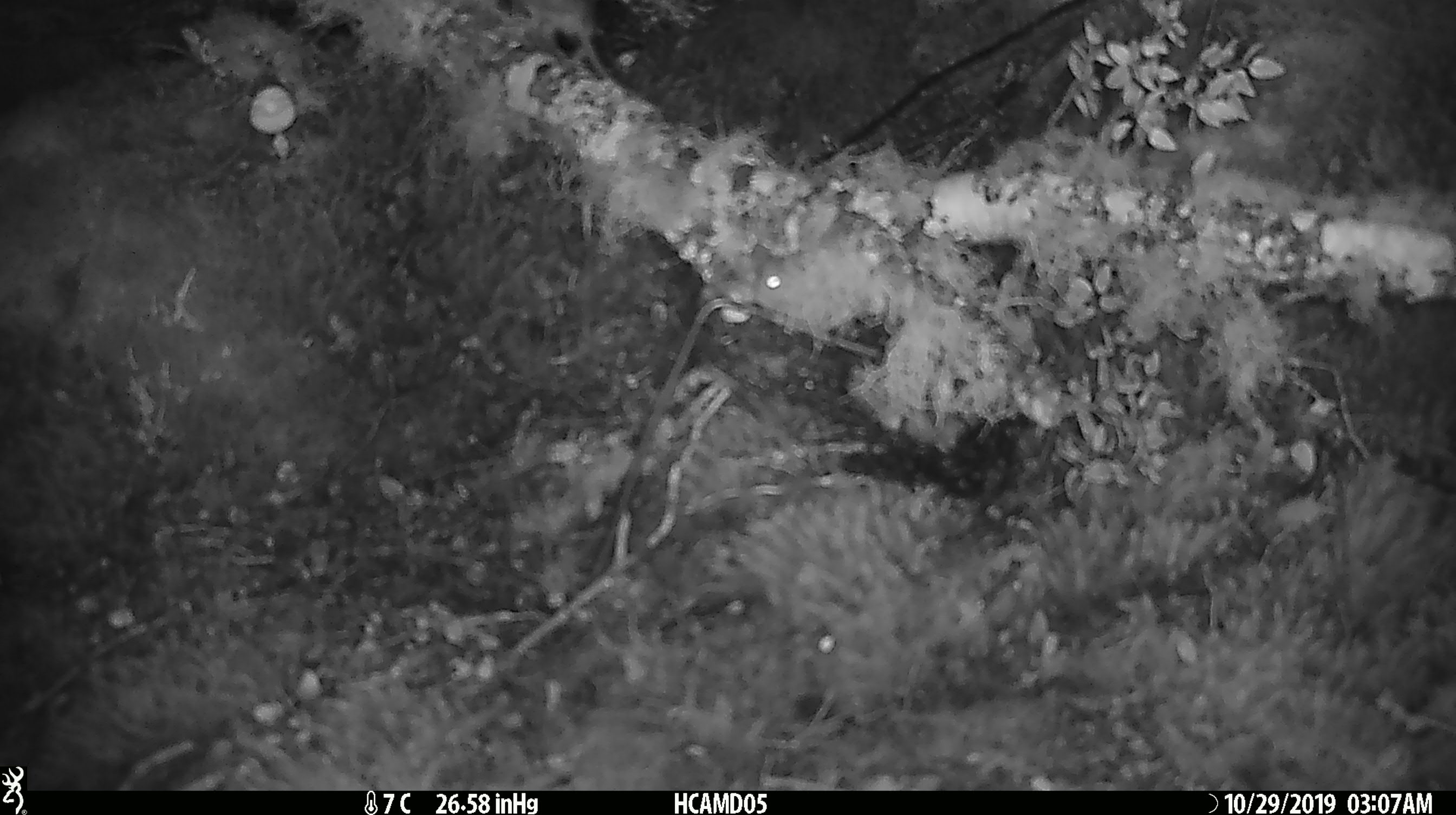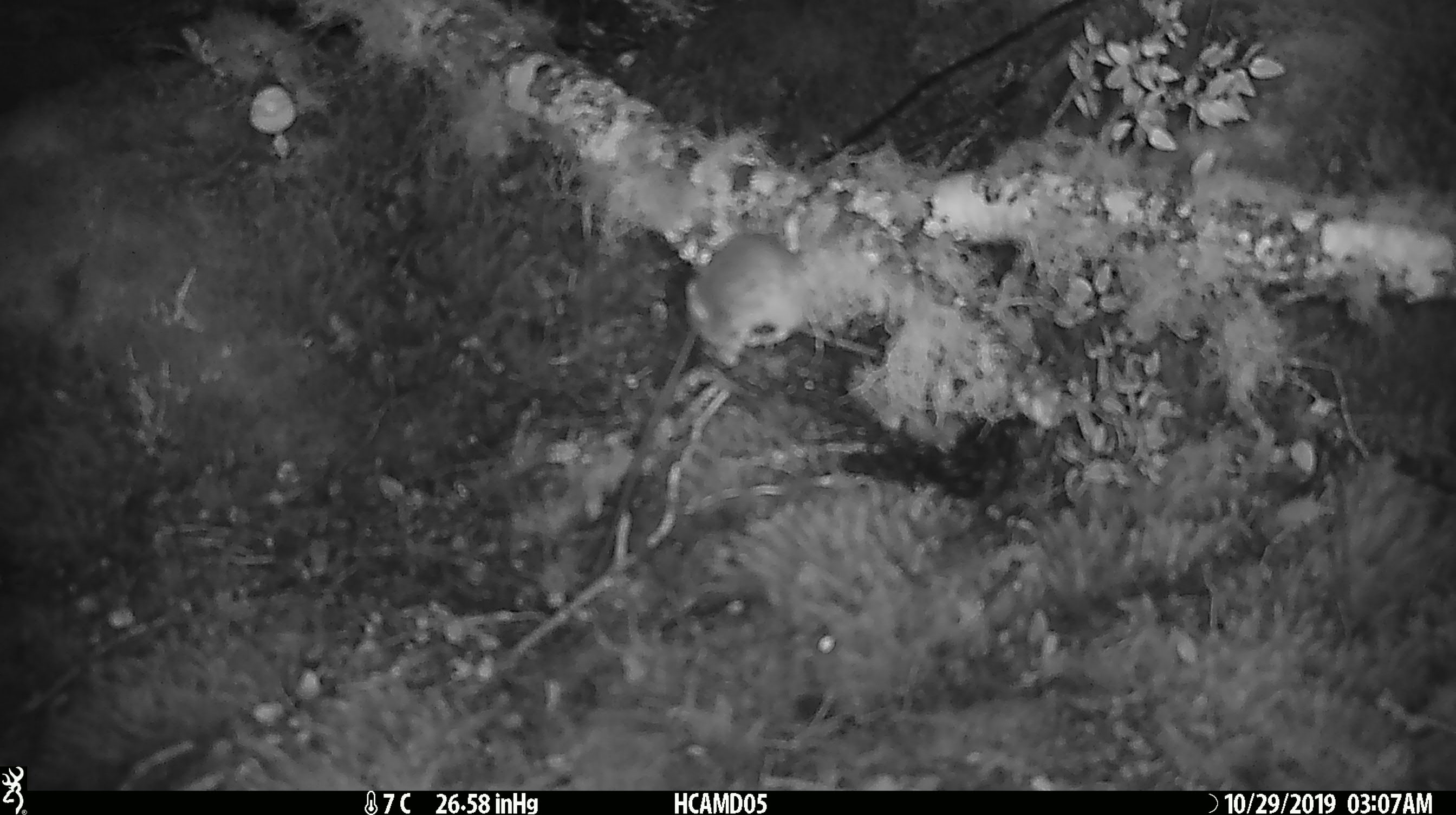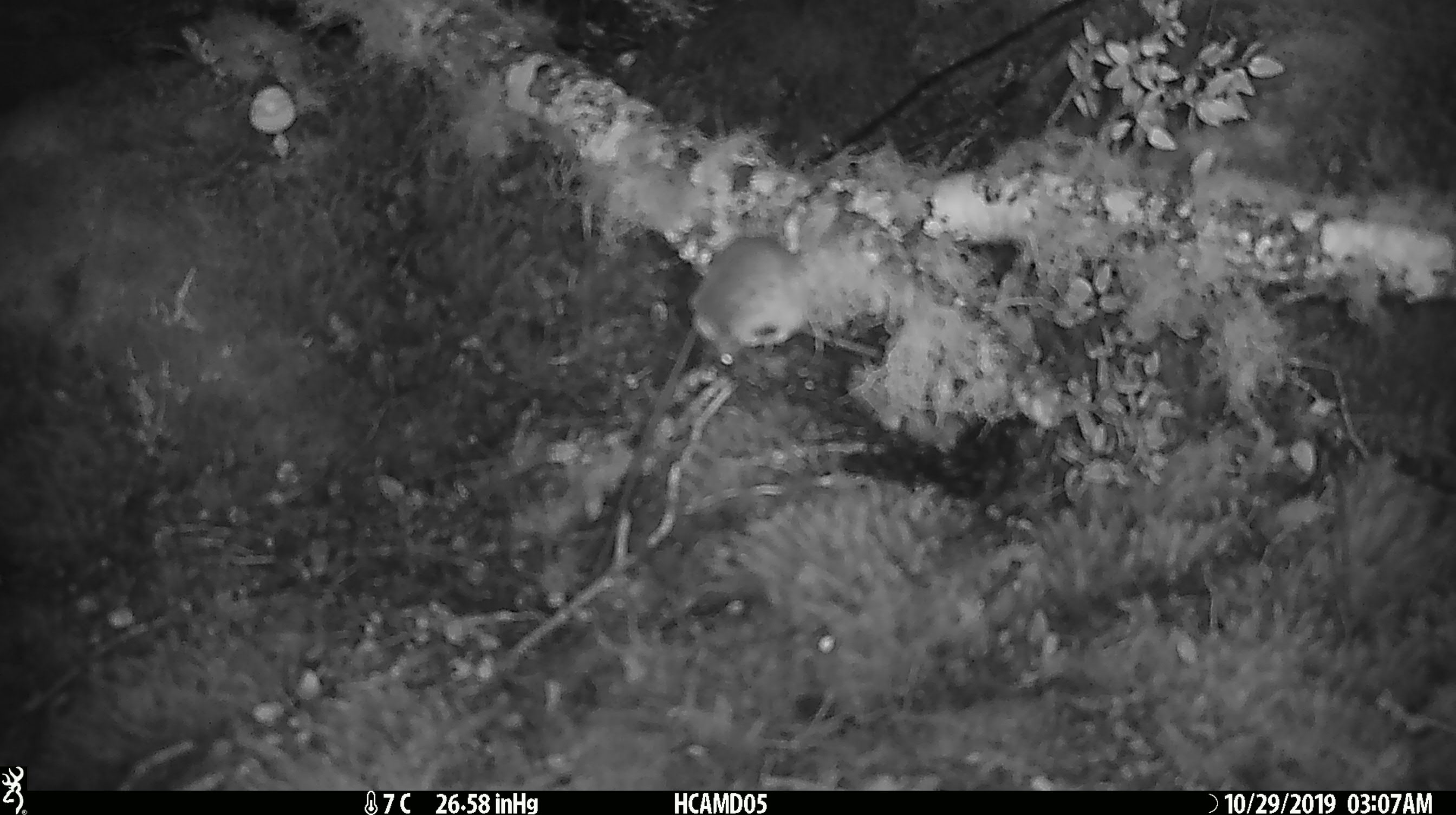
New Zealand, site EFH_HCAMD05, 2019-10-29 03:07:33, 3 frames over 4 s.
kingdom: Animalia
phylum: Chordata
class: Mammalia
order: Rodentia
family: Muridae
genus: Mus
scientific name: Mus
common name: mouse